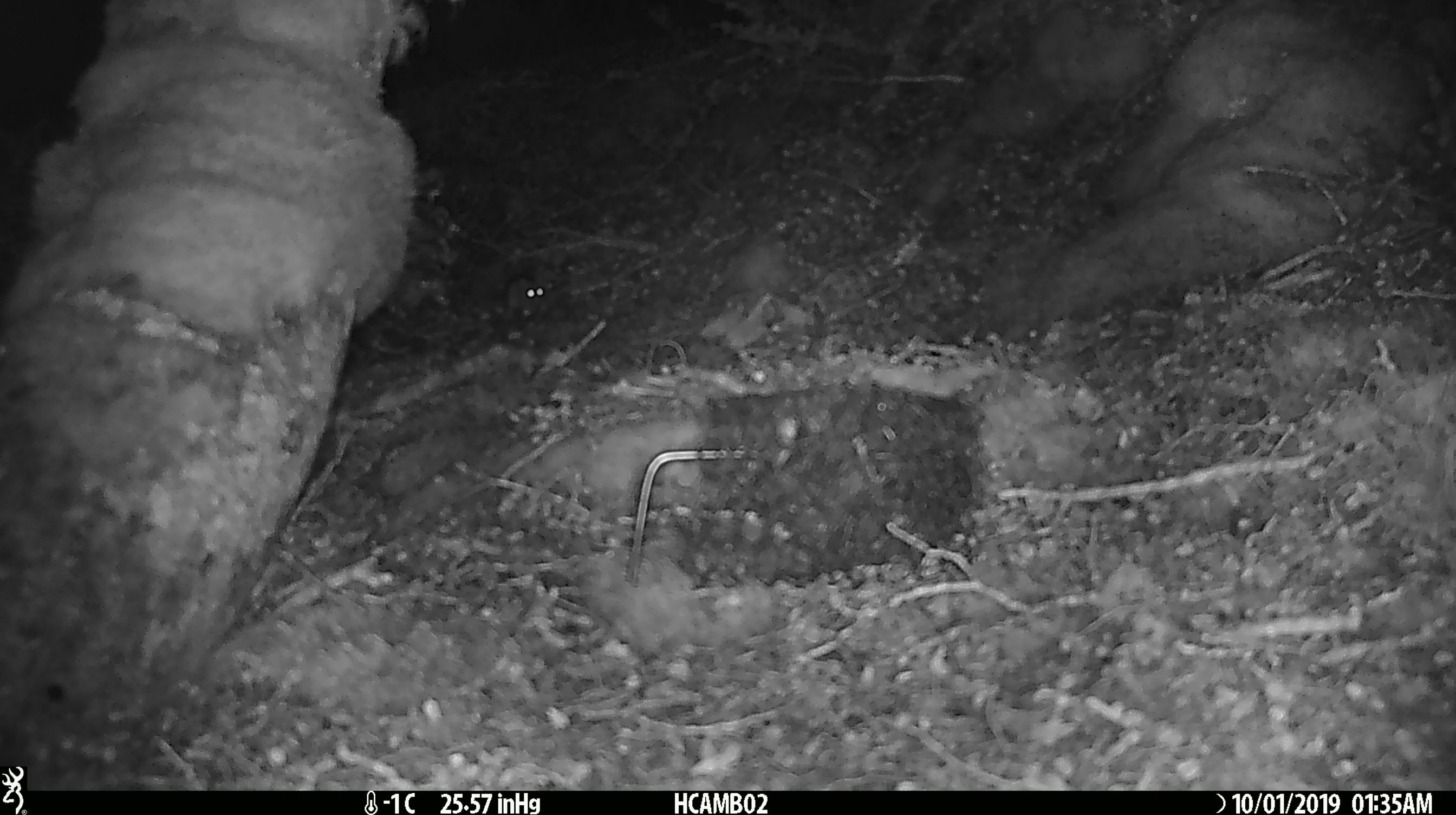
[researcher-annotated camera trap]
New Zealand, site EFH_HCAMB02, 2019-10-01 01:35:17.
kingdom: Animalia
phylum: Chordata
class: Mammalia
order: Rodentia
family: Muridae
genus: Mus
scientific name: Mus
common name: mouse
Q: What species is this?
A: Mouse (Mus).